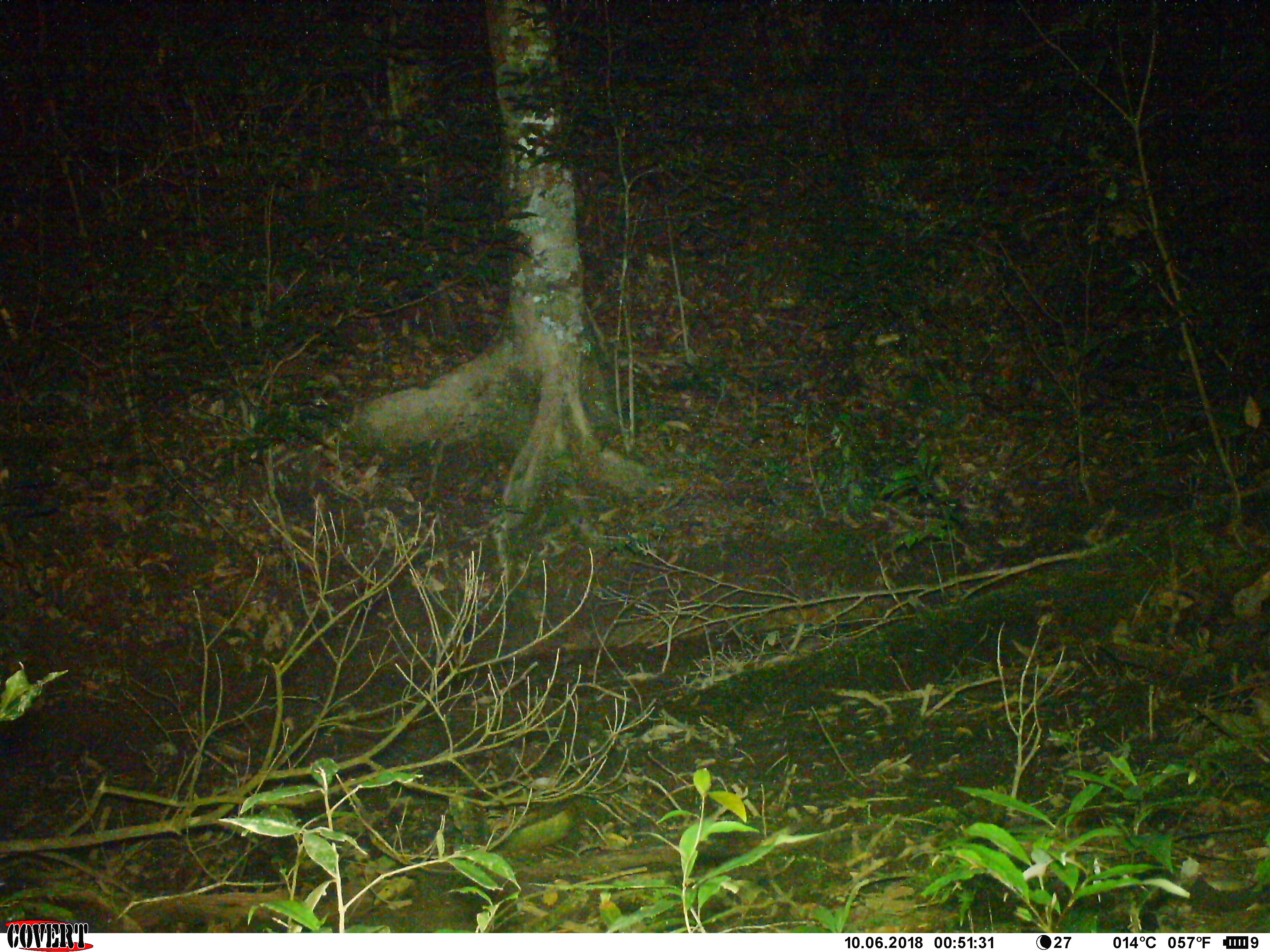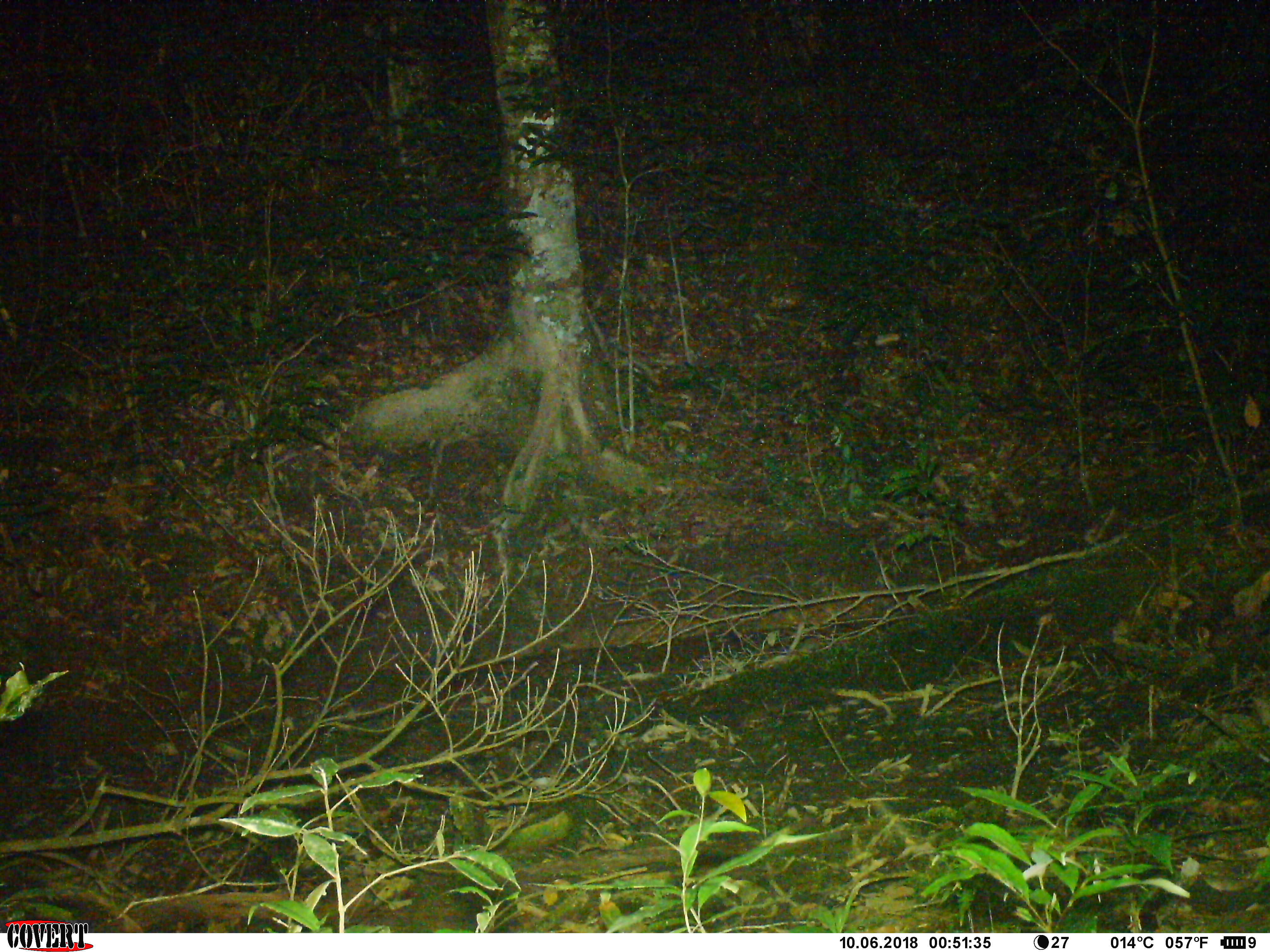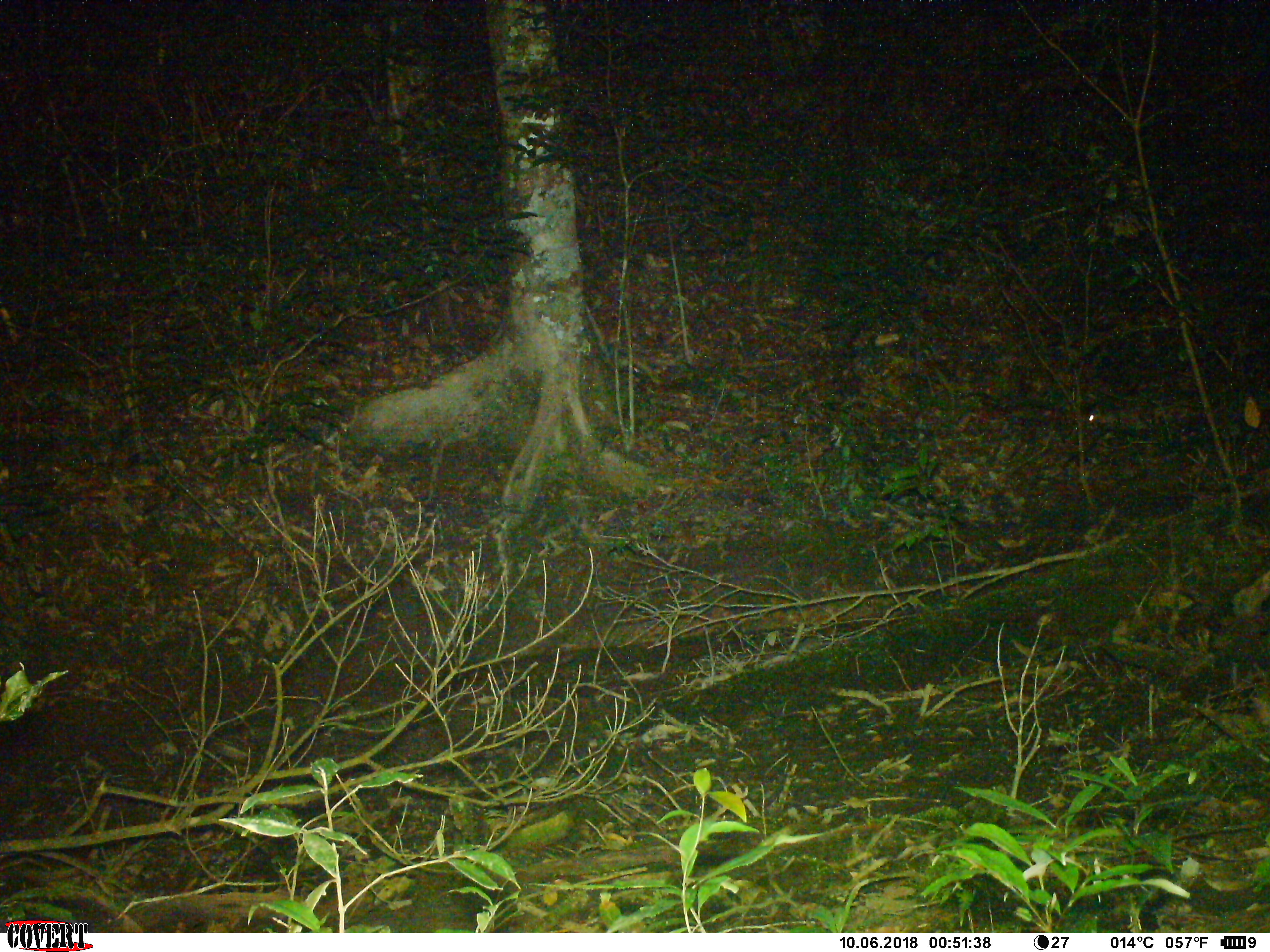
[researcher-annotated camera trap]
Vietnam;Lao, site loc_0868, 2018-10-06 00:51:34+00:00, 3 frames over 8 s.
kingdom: Animalia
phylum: Chordata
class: Mammalia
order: Rodentia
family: Hystricidae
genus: Atherurus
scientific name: Atherurus macrourus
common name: asiatic brush-tailed porcupine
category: asiatic brush tailed porcupine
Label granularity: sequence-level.